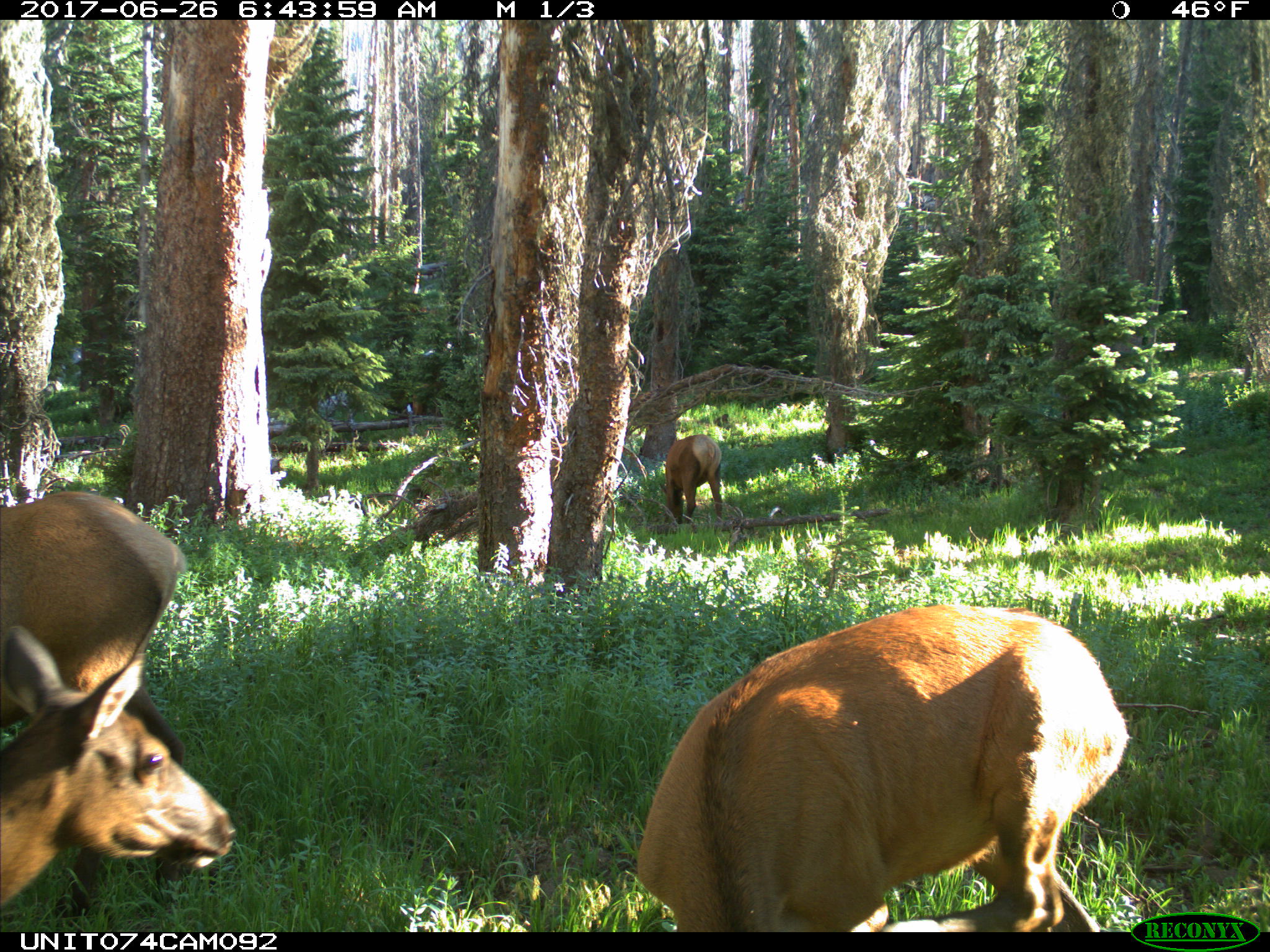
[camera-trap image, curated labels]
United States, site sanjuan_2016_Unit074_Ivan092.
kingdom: Animalia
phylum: Chordata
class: Mammalia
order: Artiodactyla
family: Cervidae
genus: Cervus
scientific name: Cervus elaphus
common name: red deer